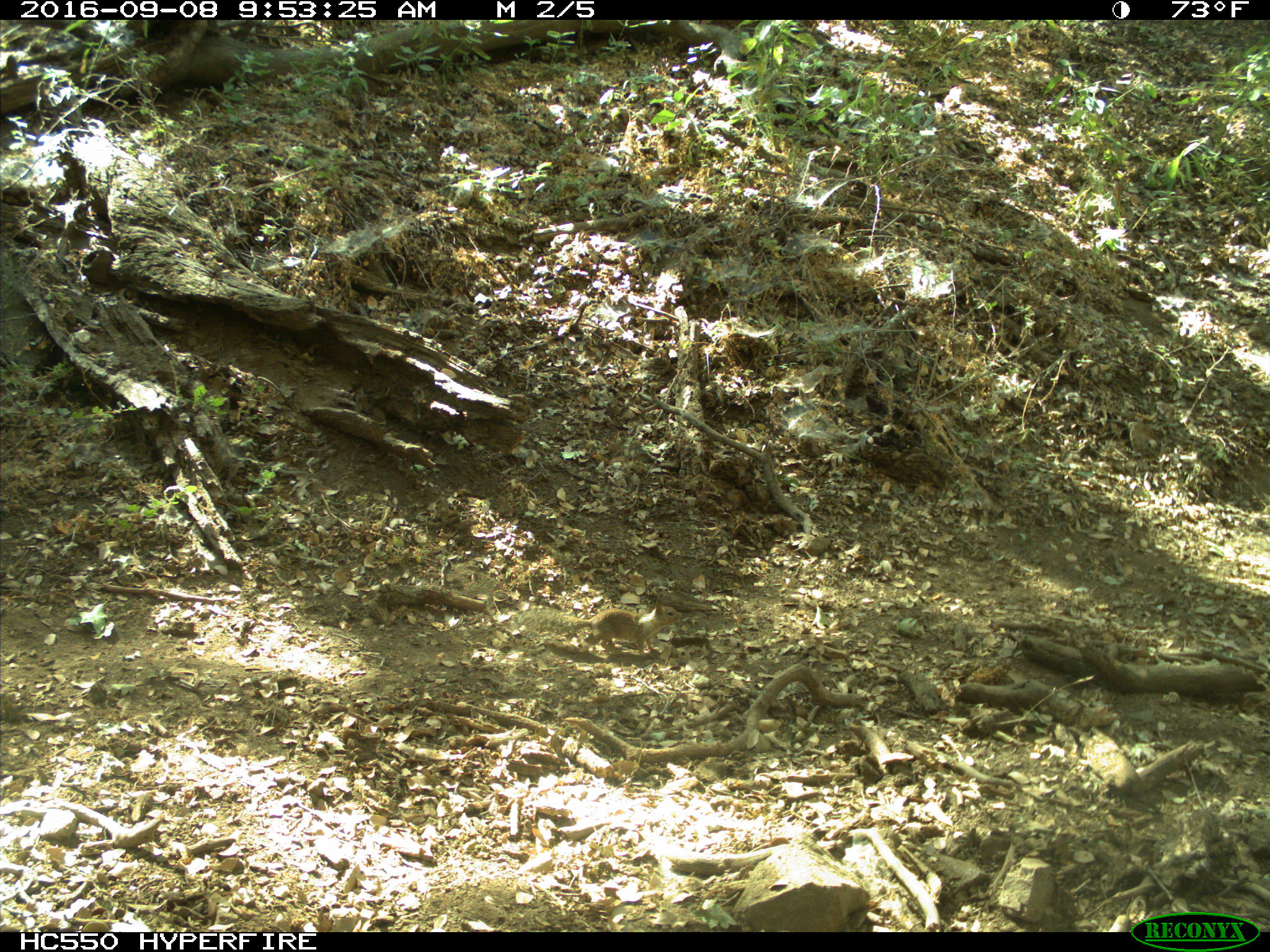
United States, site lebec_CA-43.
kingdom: Animalia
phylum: Chordata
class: Mammalia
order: Rodentia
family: Sciuridae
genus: Otospermophilus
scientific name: Otospermophilus beecheyi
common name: california ground squirrel